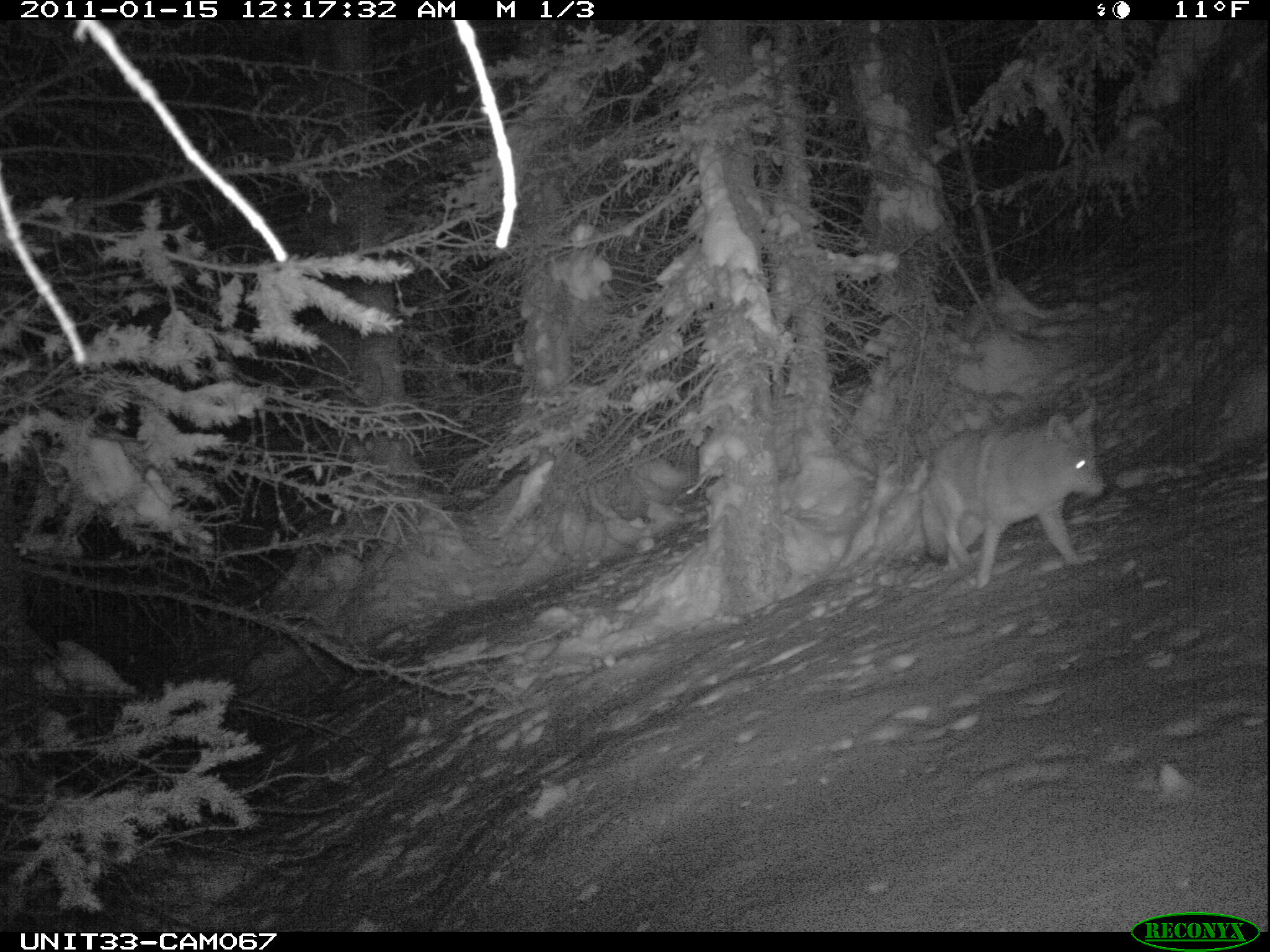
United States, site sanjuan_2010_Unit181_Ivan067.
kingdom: Animalia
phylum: Chordata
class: Mammalia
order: Carnivora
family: Canidae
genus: Canis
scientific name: Canis latrans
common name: coyote